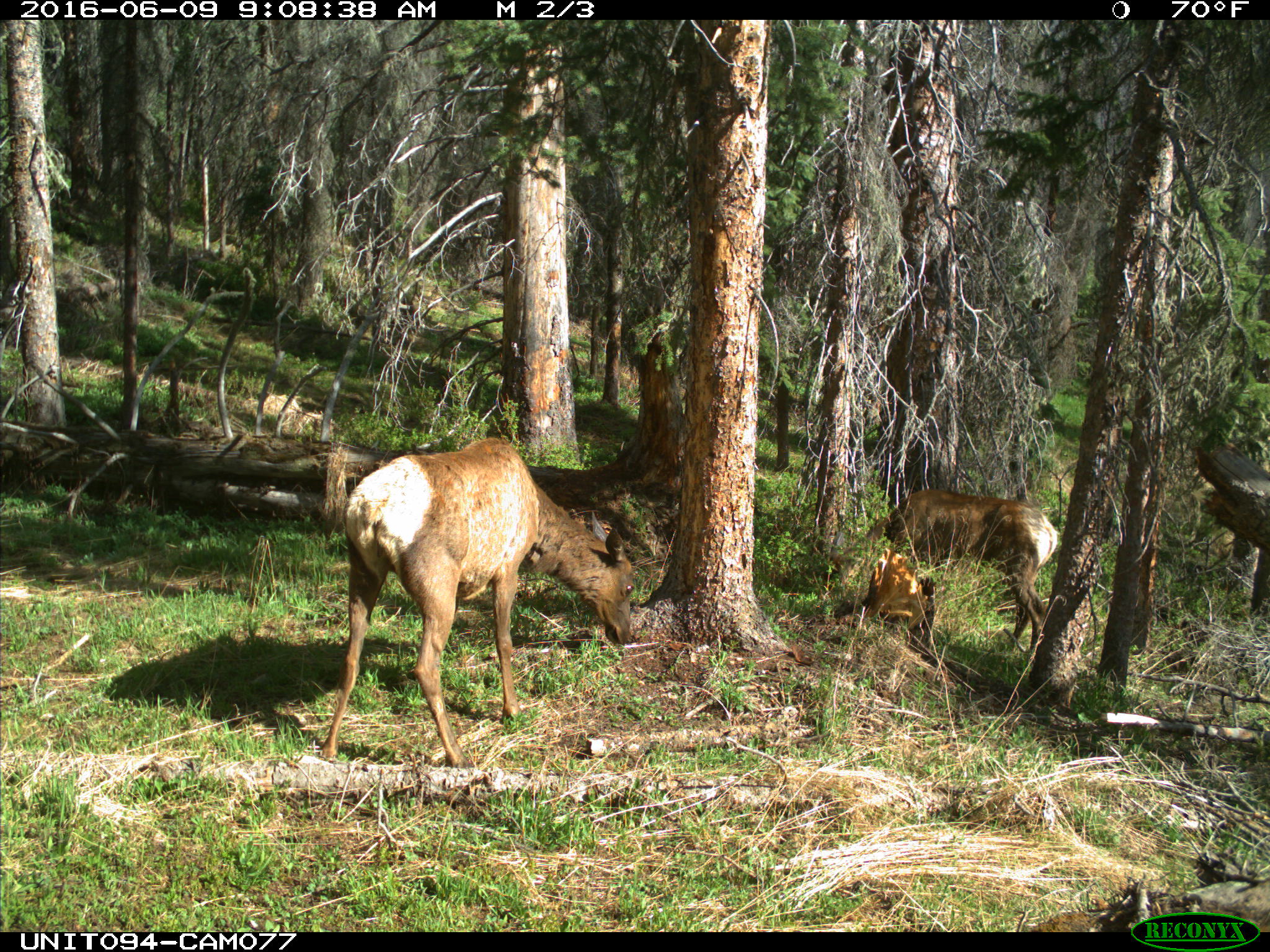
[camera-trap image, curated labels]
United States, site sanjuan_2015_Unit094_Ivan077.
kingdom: Animalia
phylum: Chordata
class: Mammalia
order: Artiodactyla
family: Cervidae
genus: Cervus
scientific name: Cervus elaphus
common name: red deer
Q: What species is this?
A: Cervus elaphus (red deer).